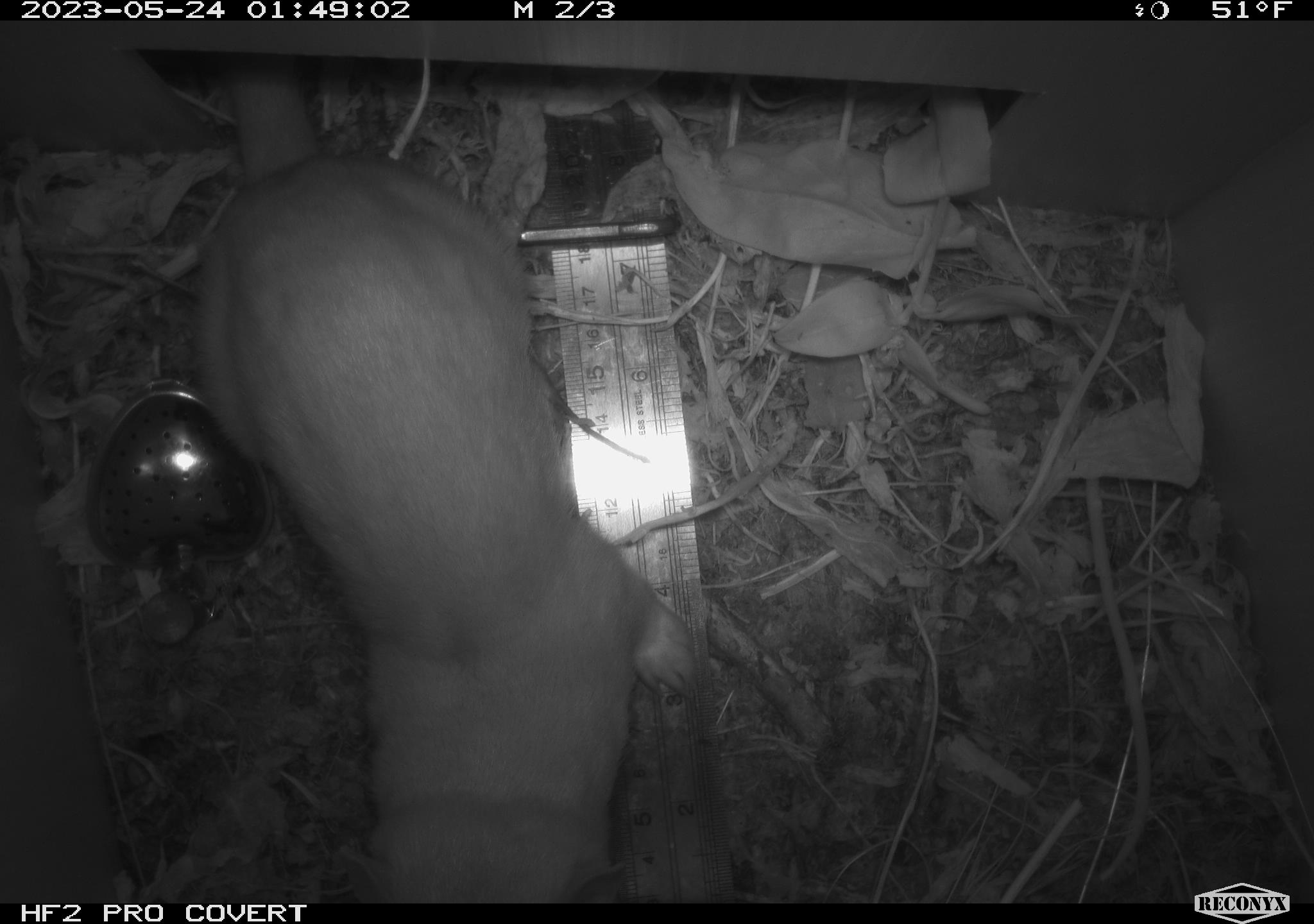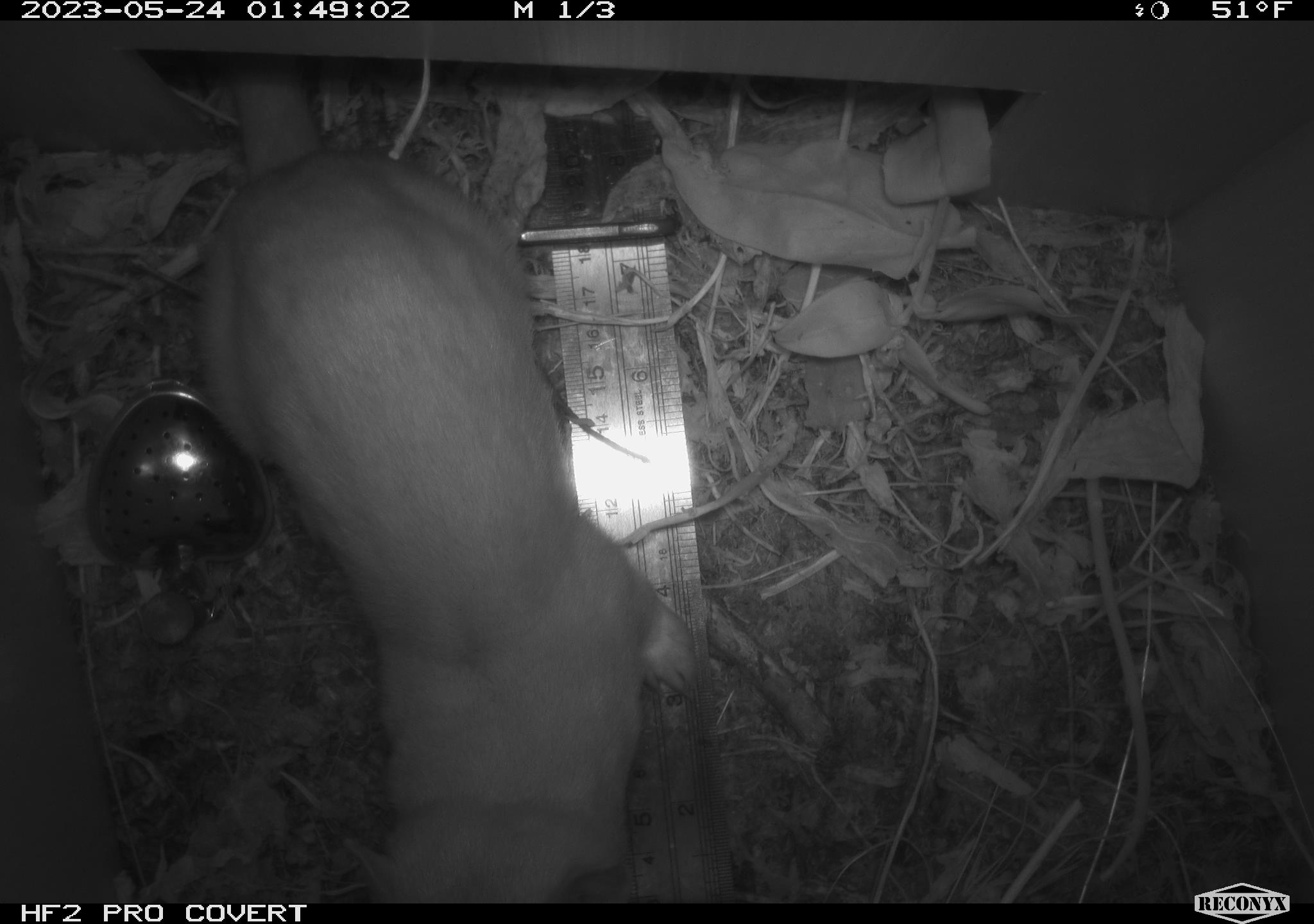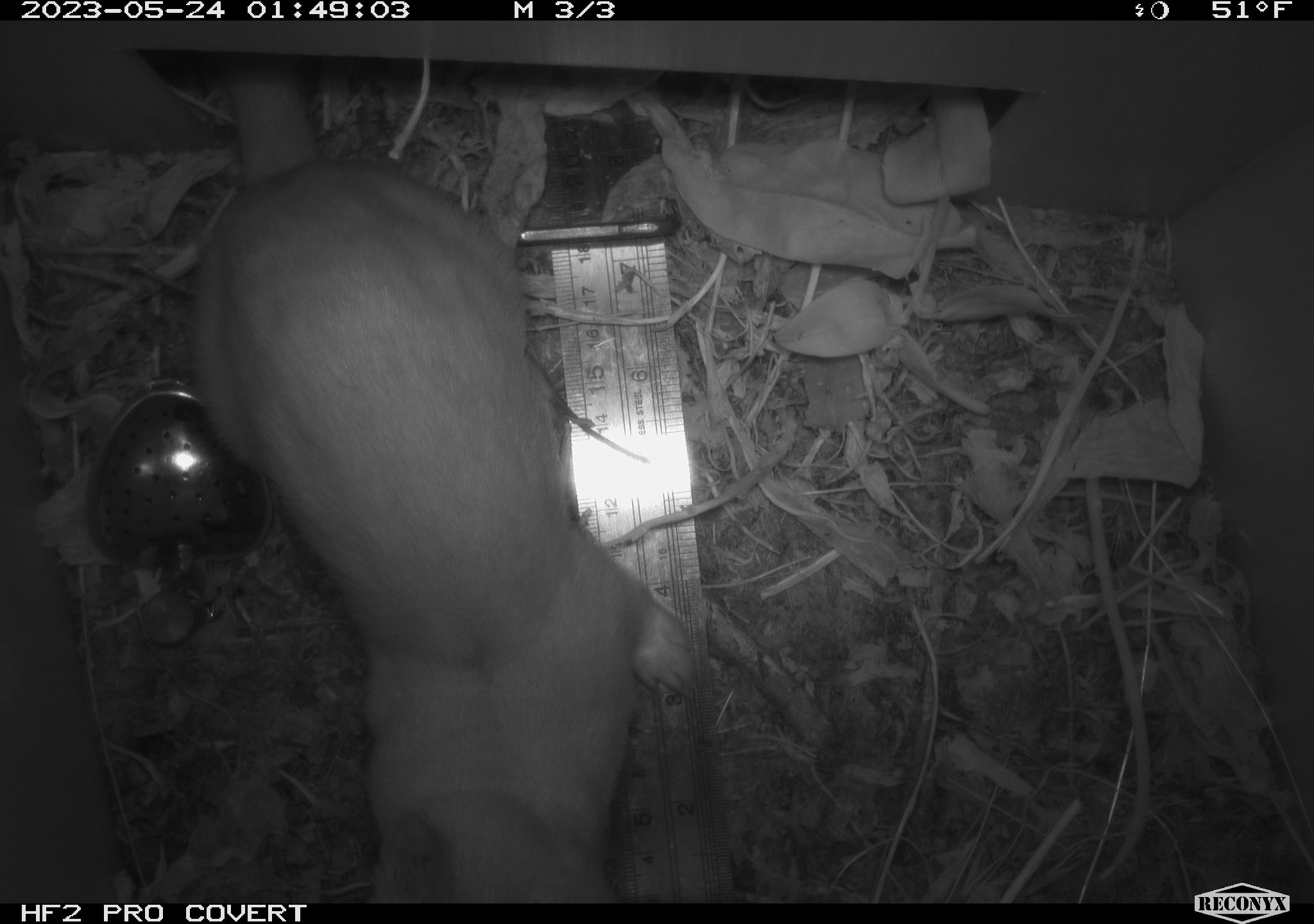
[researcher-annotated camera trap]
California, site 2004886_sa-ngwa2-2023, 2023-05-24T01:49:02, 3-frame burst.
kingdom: Animalia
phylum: Chordata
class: Mammalia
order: Carnivora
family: Mustelidae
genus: Neogale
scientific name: Neogale frenata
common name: long-tailed weasel